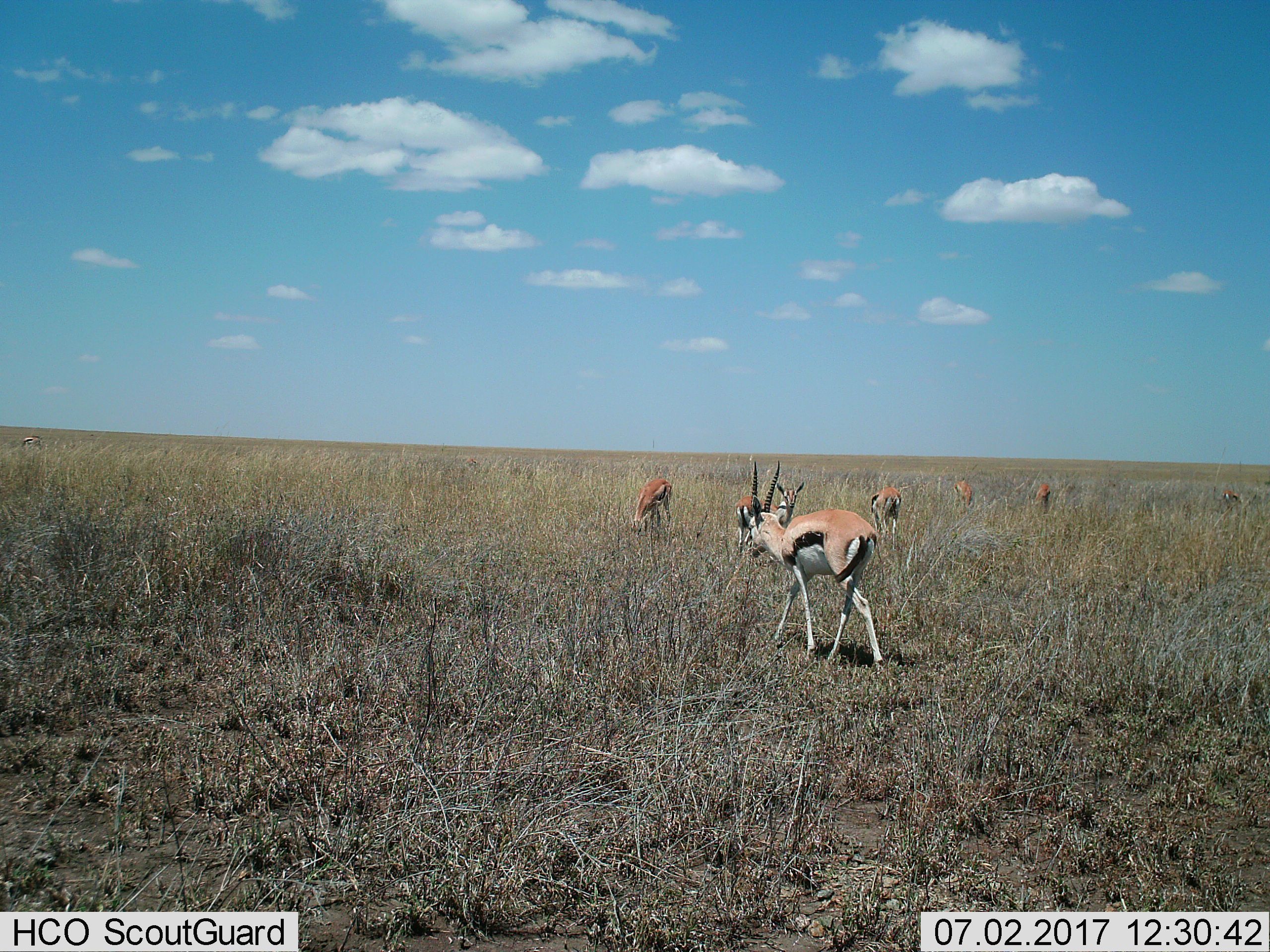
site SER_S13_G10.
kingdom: Animalia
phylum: Chordata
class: Mammalia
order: Artiodactyla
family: Bovidae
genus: Eudorcas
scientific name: Eudorcas thomsonii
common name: thomson's gazelle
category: gazellethomsons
Gazellethomsons (thomson's gazelle) (Eudorcas thomsonii), count 8. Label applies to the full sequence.